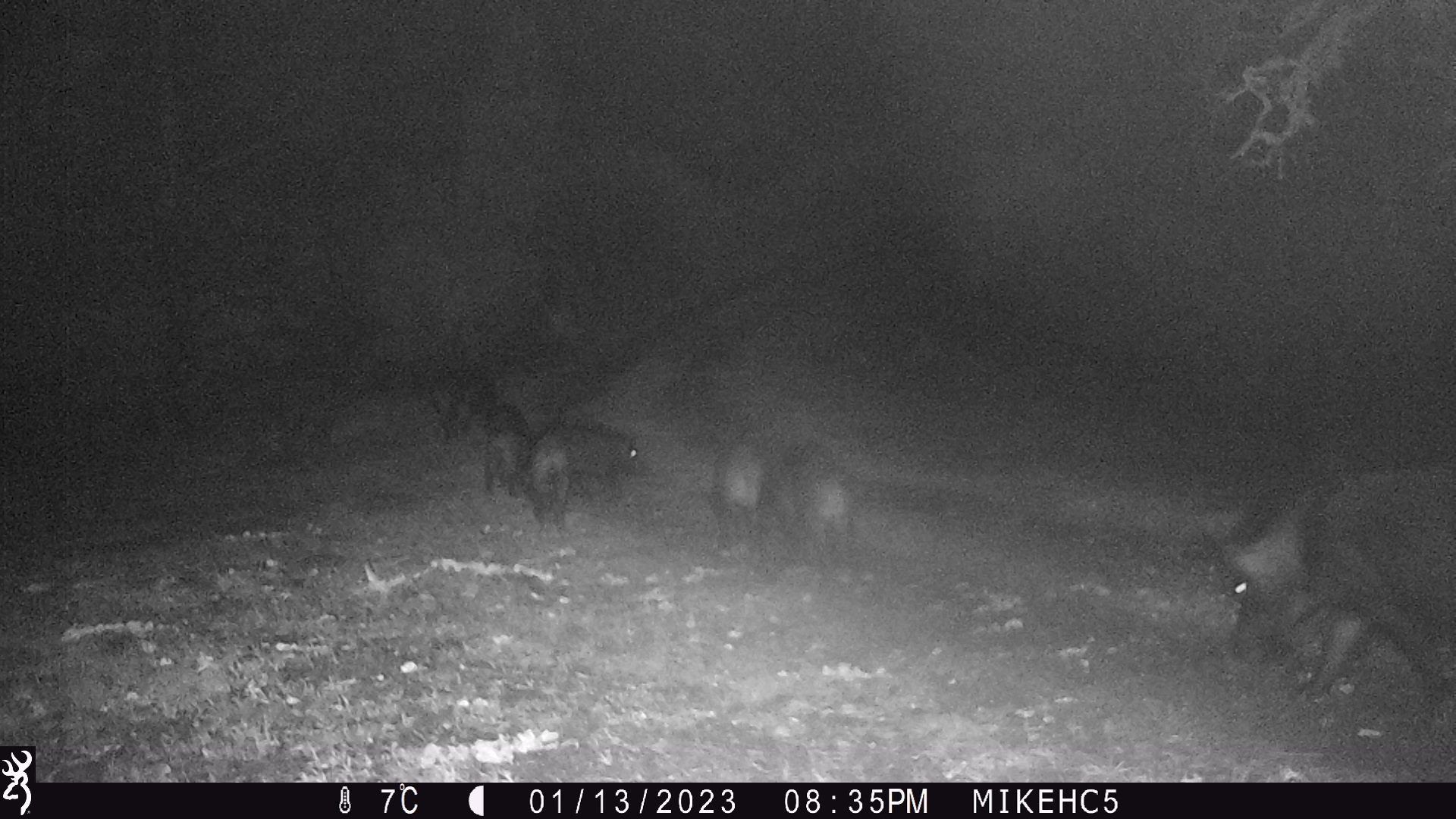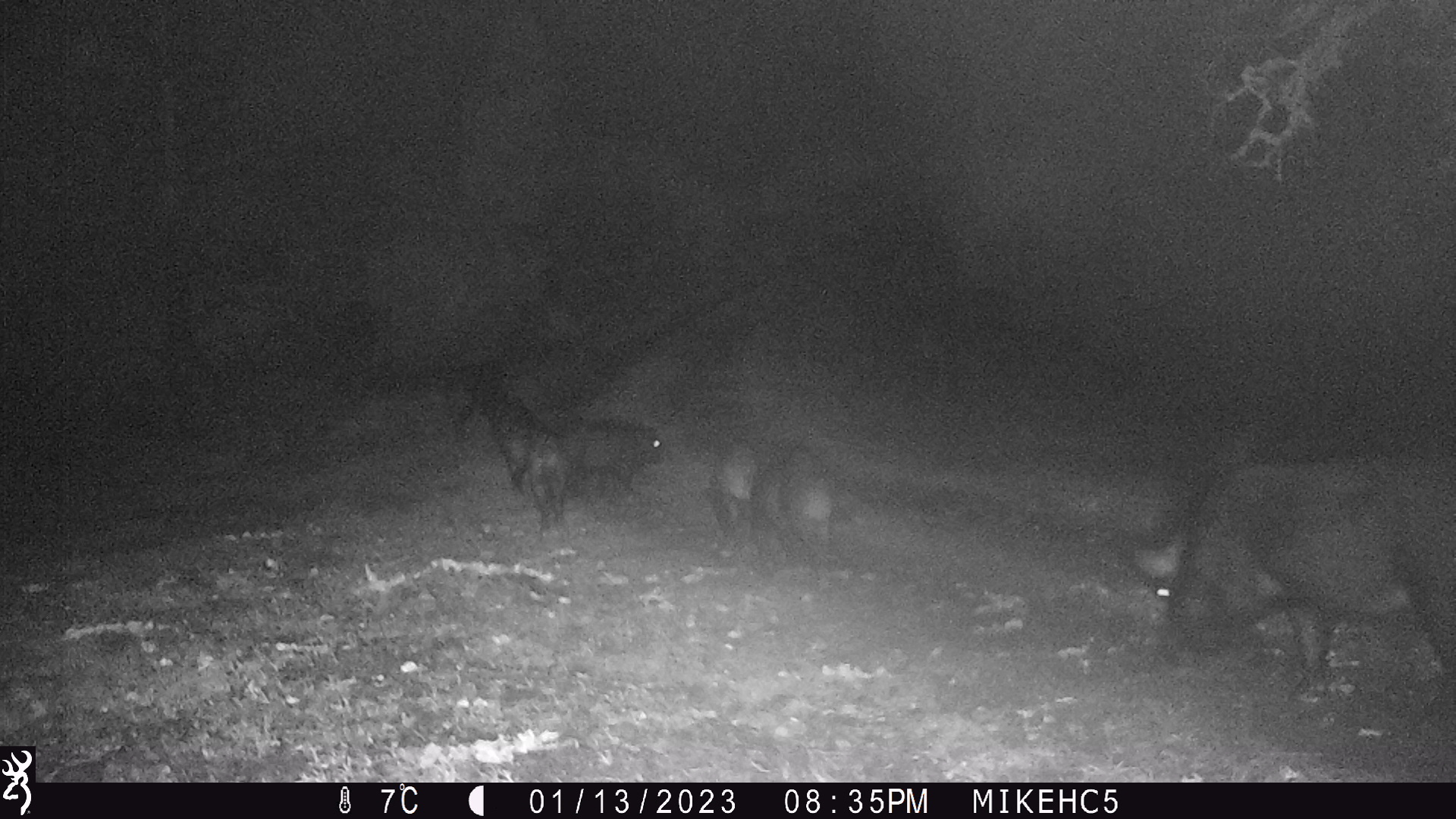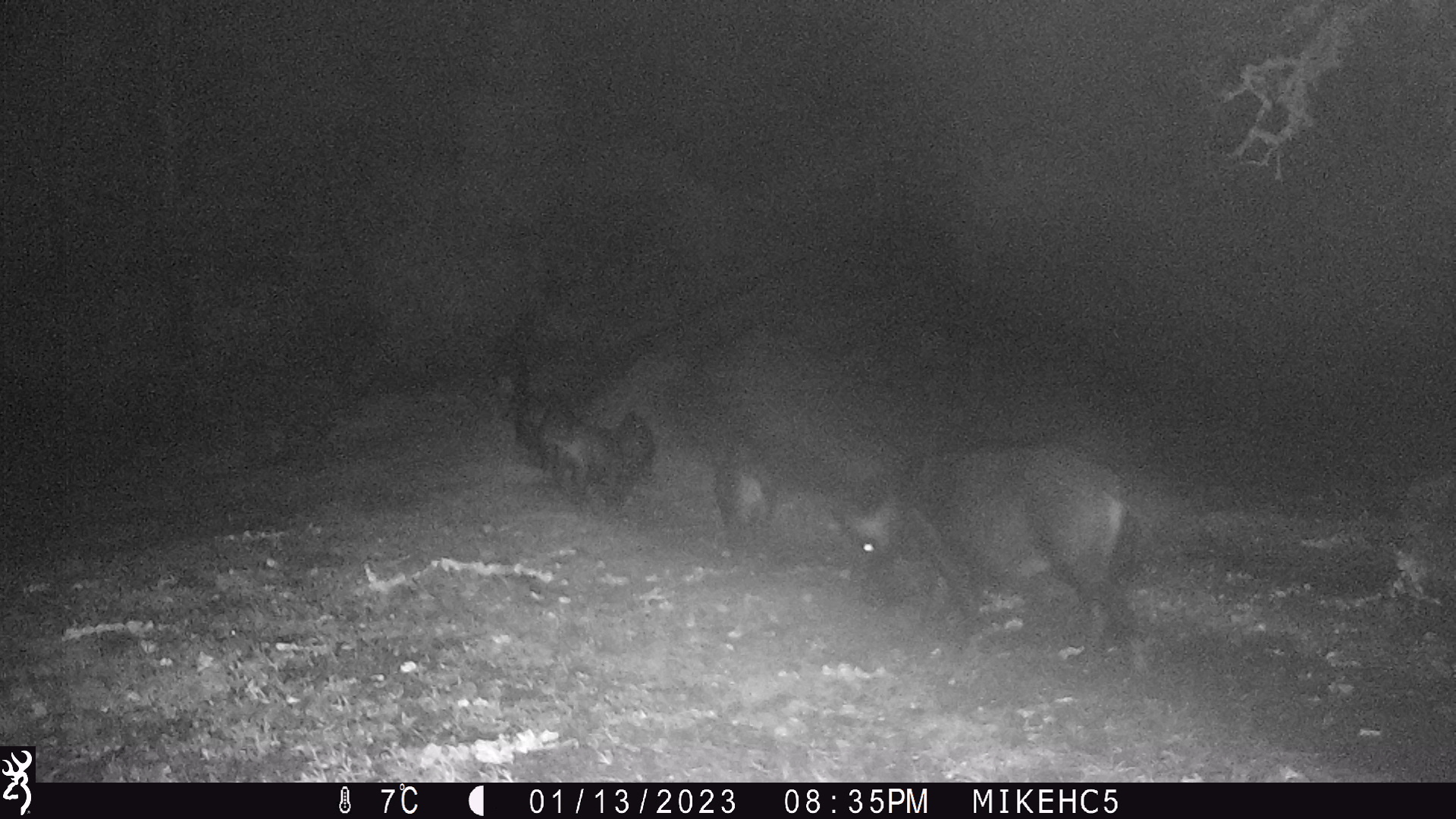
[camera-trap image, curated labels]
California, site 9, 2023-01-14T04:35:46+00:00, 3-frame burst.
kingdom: Animalia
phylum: Chordata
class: Mammalia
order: Artiodactyla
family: Suidae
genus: Sus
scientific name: Sus scrofa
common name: wild boar